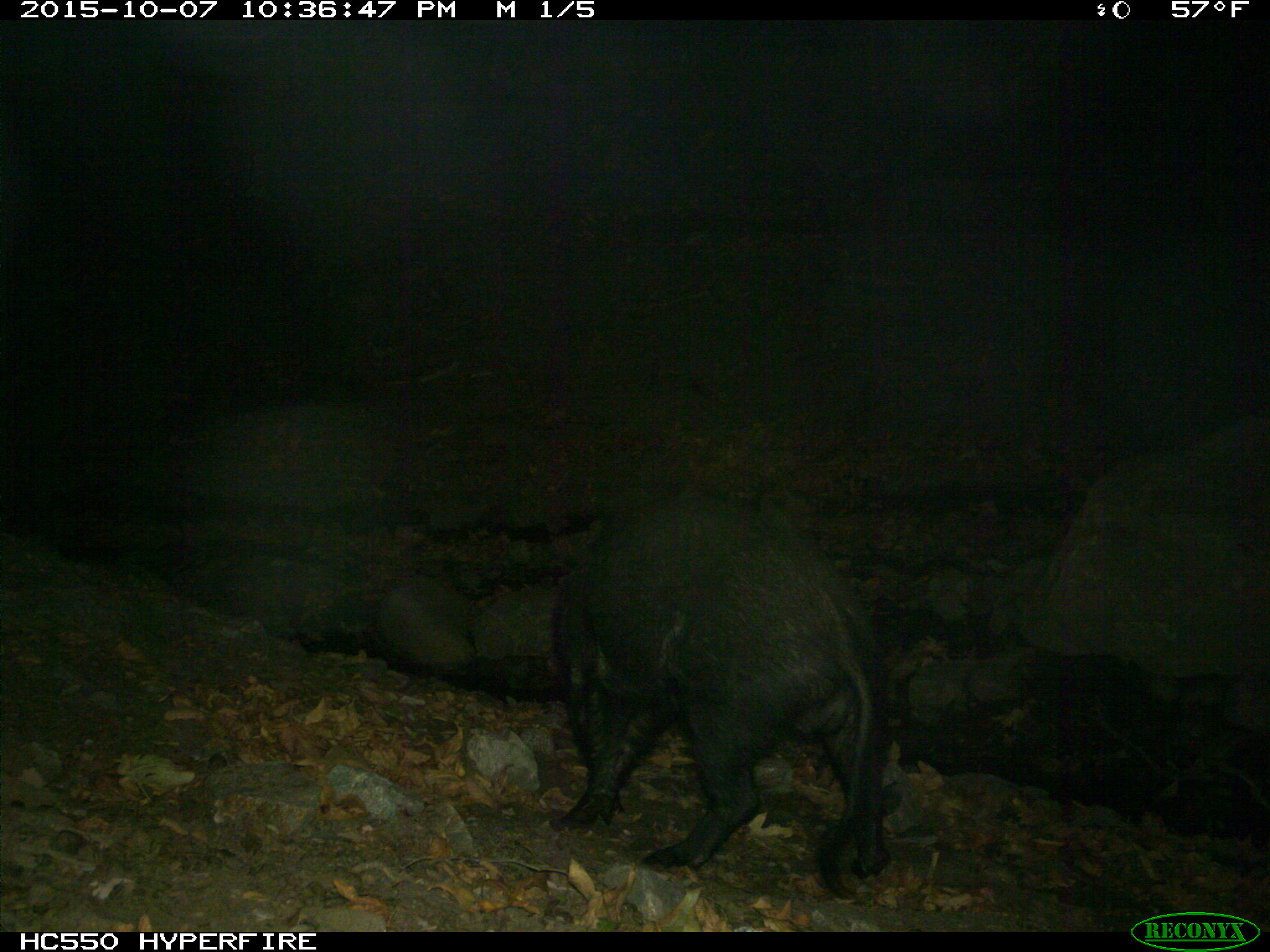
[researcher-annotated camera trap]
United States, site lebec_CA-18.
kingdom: Animalia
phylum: Chordata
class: Mammalia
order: Artiodactyla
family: Suidae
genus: Sus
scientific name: Sus scrofa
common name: wild boar